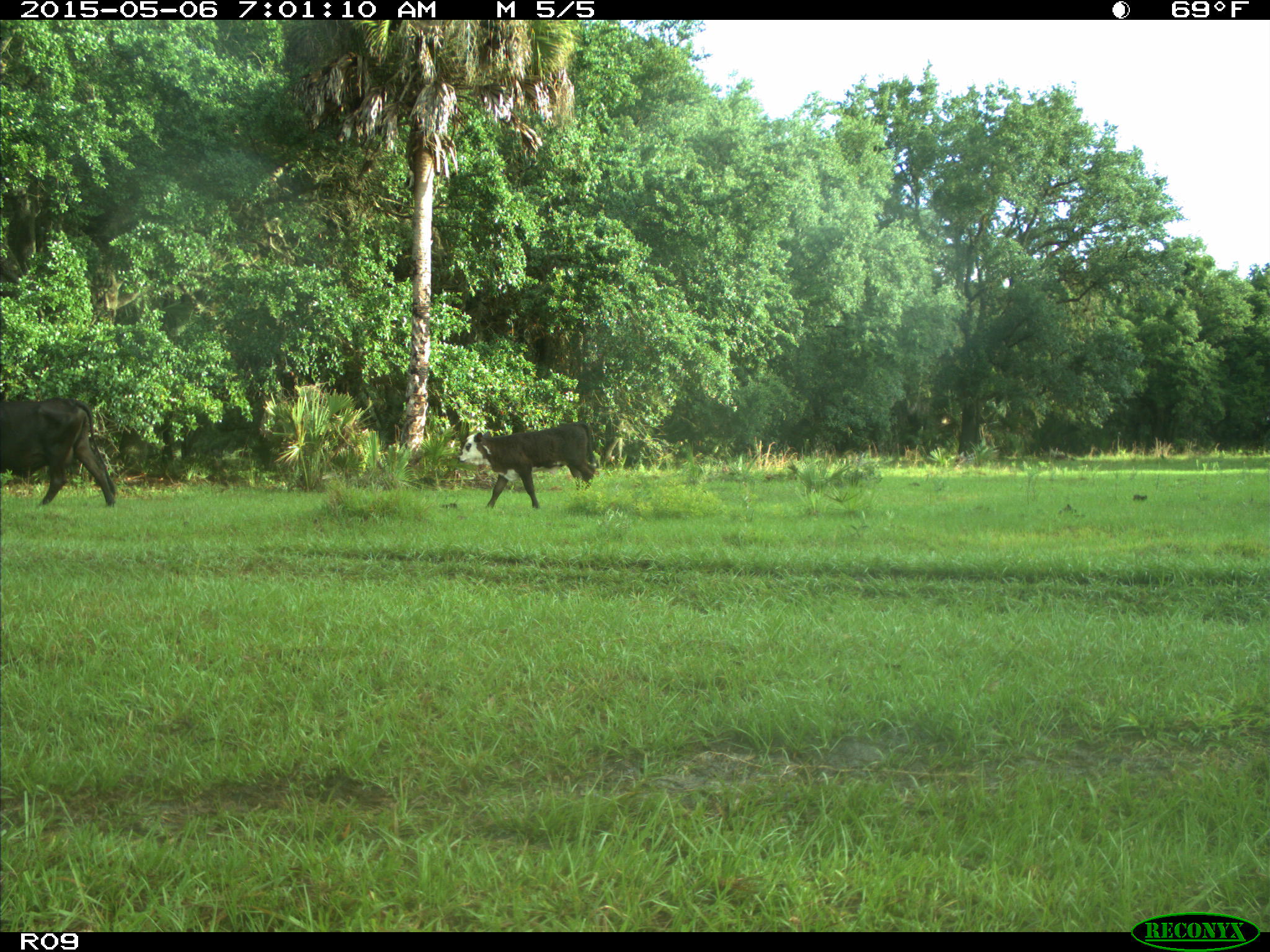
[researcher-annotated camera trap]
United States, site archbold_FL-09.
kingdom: Animalia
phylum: Chordata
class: Mammalia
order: Artiodactyla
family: Bovidae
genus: Bos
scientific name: Bos taurus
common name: domestic cow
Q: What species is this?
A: Bos taurus (domestic cow).